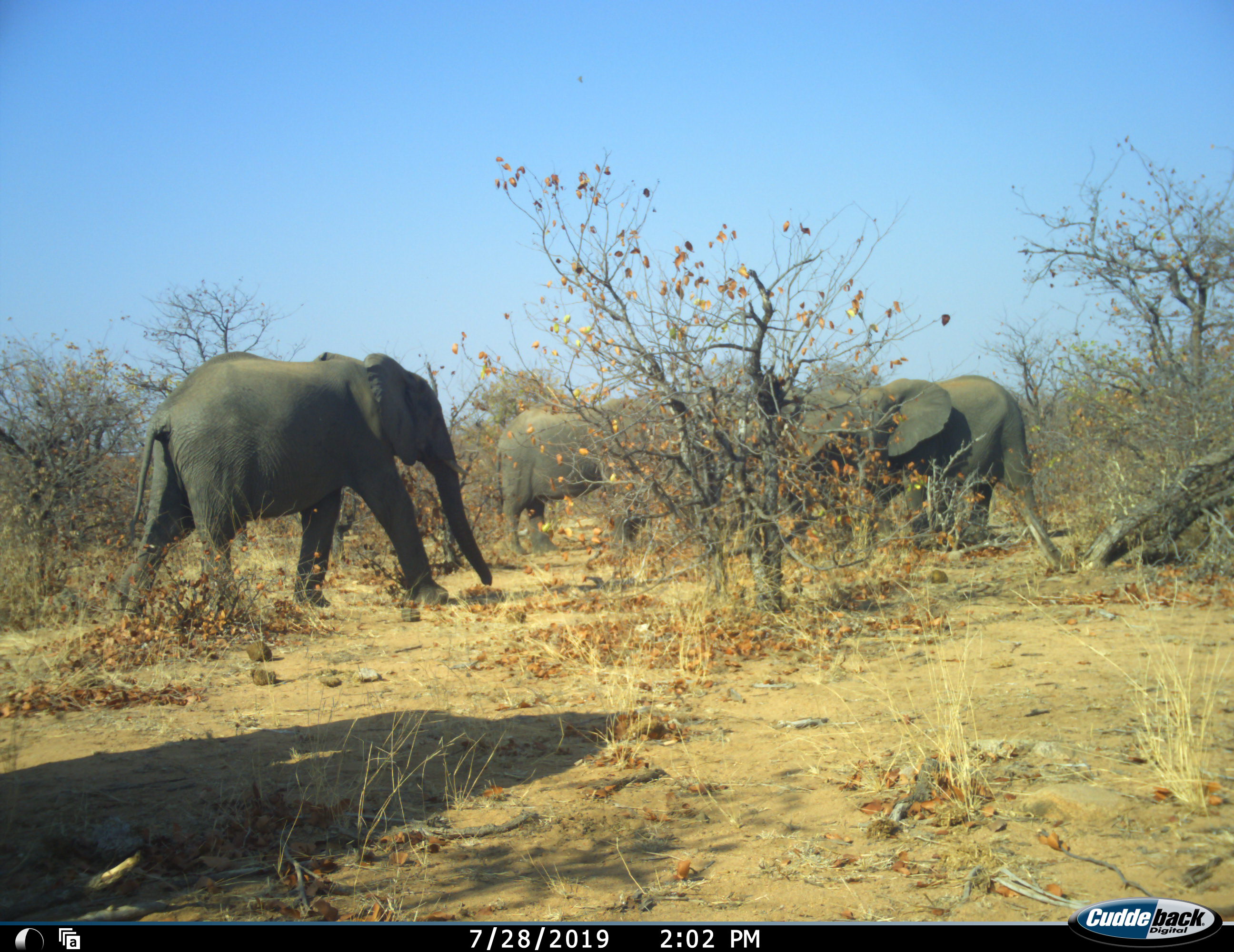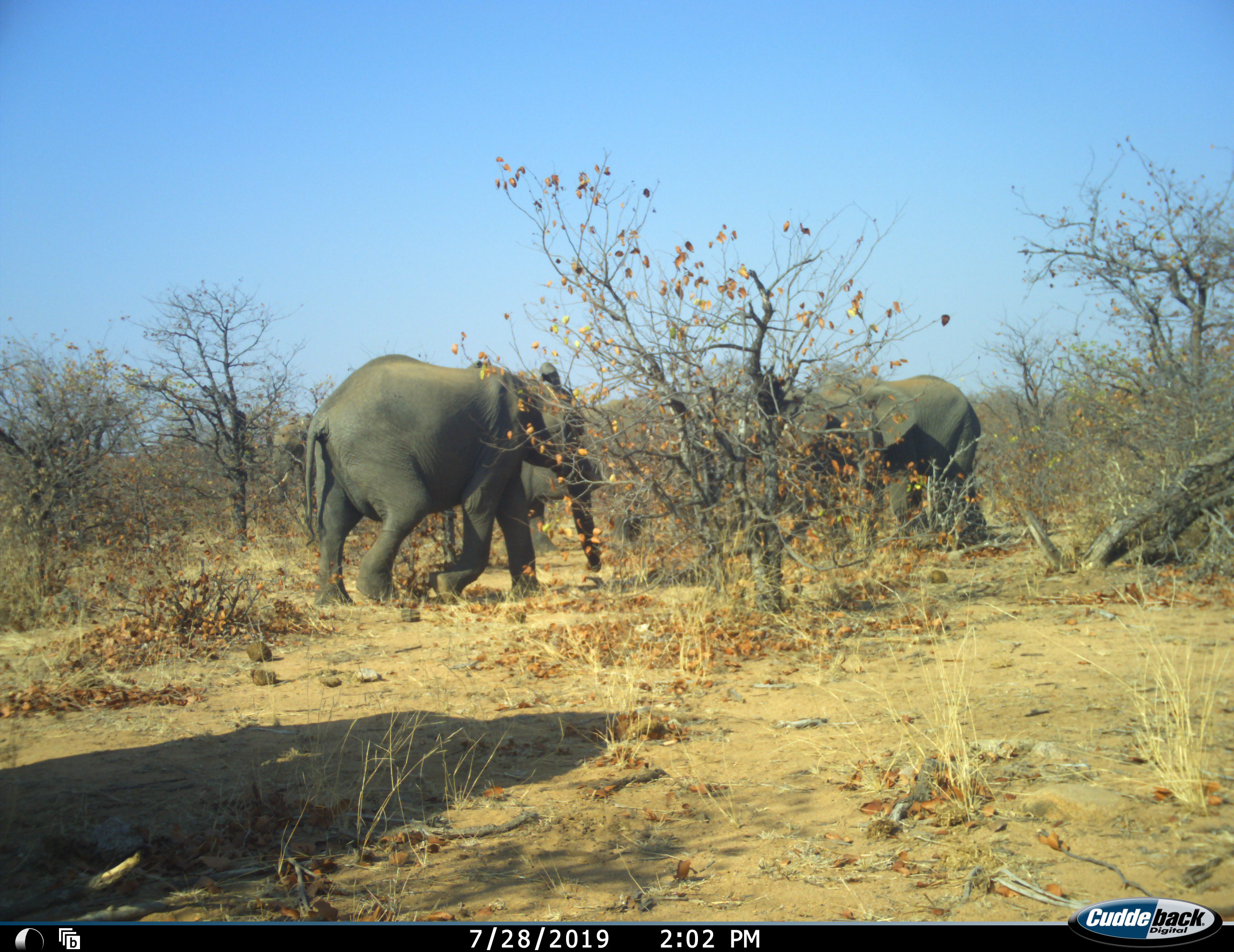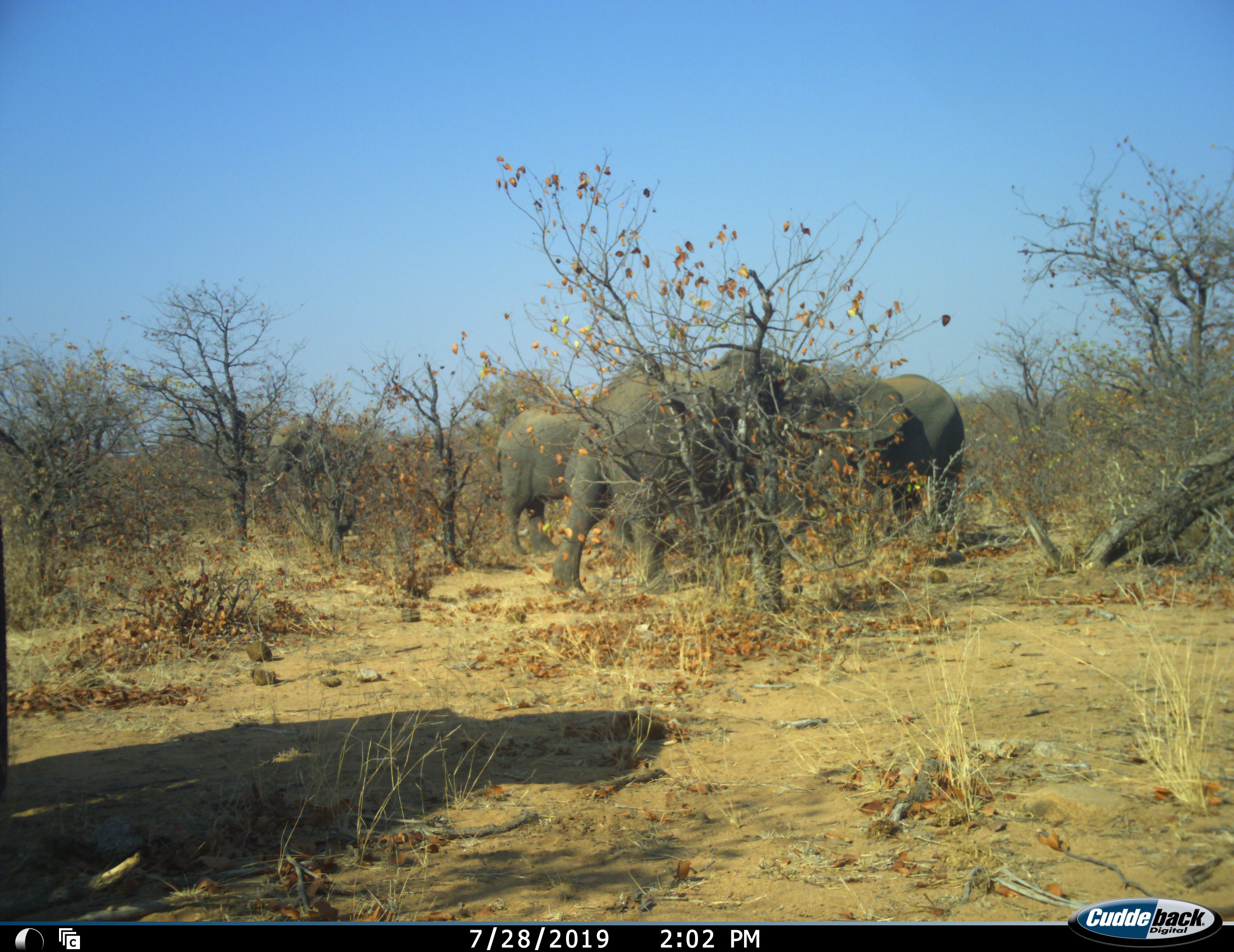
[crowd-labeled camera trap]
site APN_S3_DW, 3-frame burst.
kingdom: Animalia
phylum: Chordata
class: Mammalia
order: Proboscidea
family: Elephantidae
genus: Loxodonta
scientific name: Loxodonta africana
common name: african bush elephant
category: elephant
Elephant (african bush elephant) (Loxodonta africana), count 3. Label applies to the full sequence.